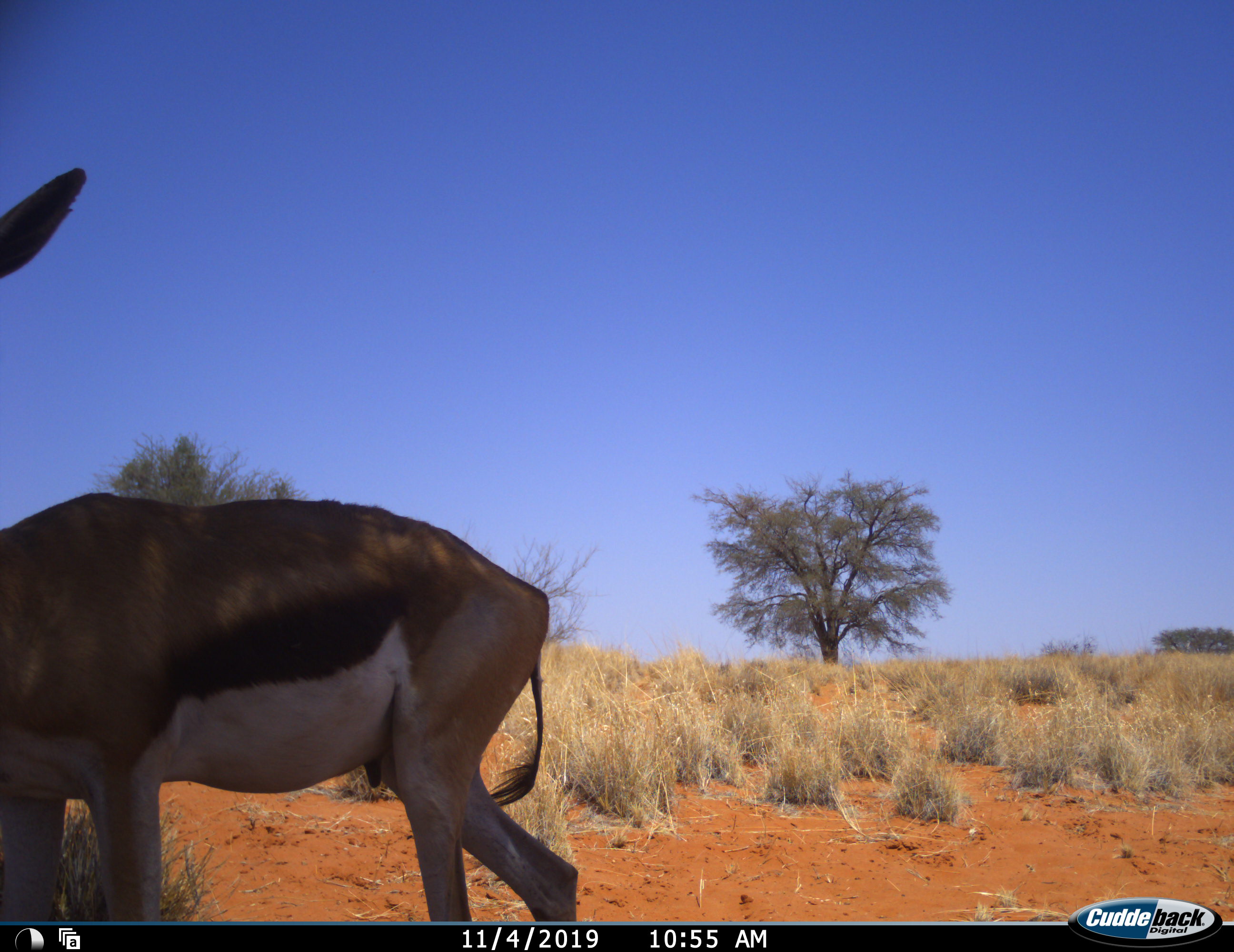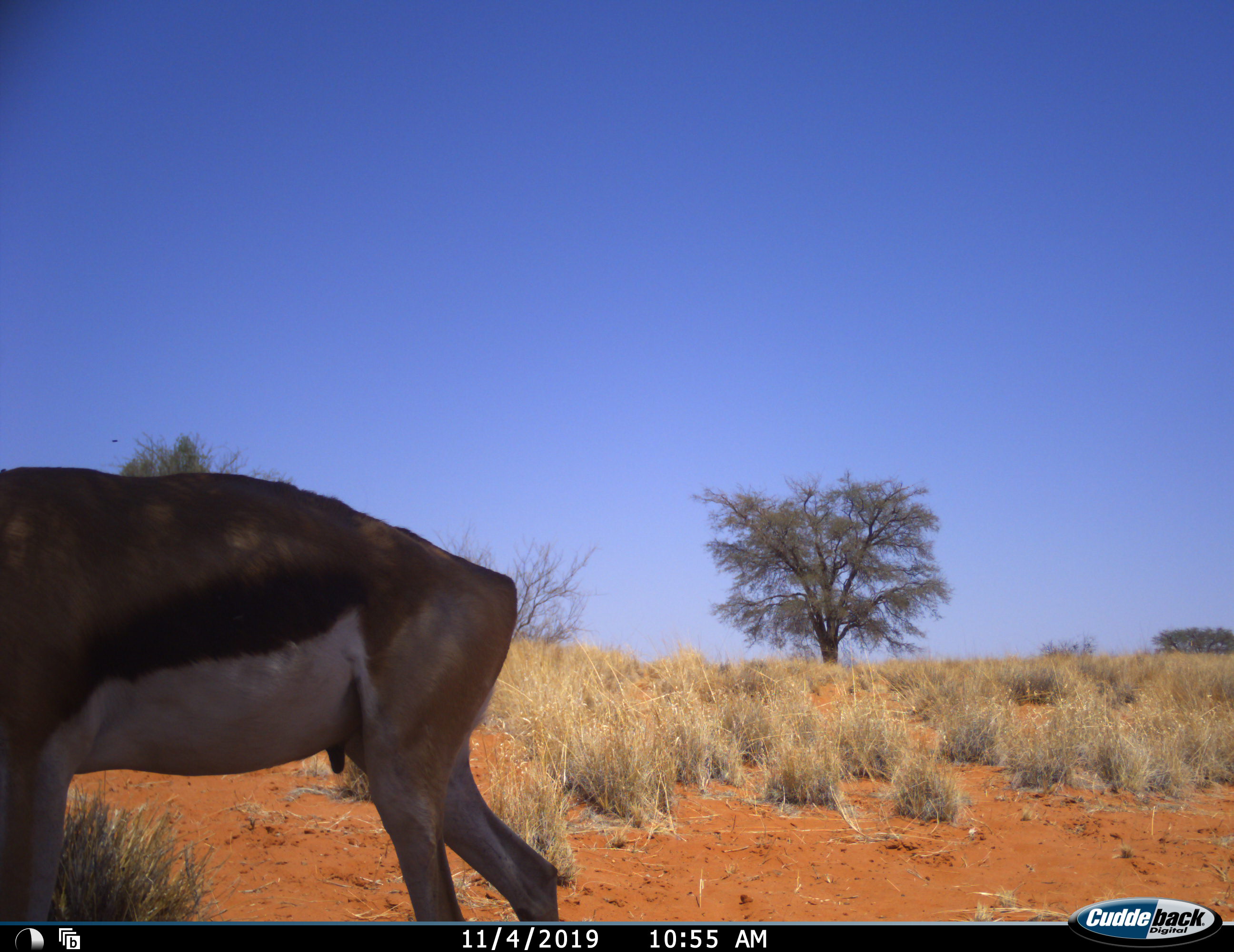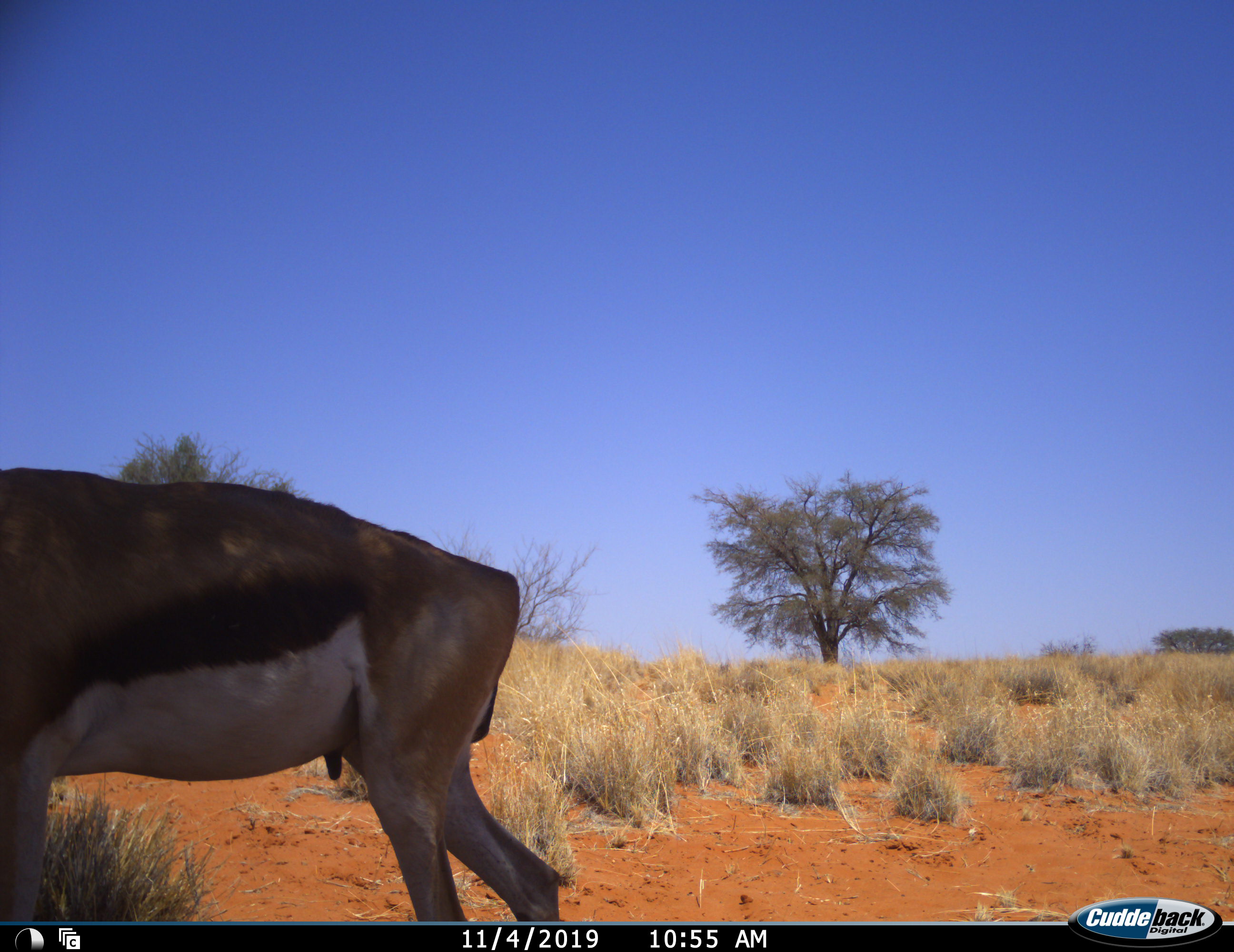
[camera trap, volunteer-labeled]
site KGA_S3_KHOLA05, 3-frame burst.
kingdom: Animalia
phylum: Chordata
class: Mammalia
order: Artiodactyla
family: Bovidae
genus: Antidorcas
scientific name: Antidorcas marsupialis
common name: springbok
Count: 1.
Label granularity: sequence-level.